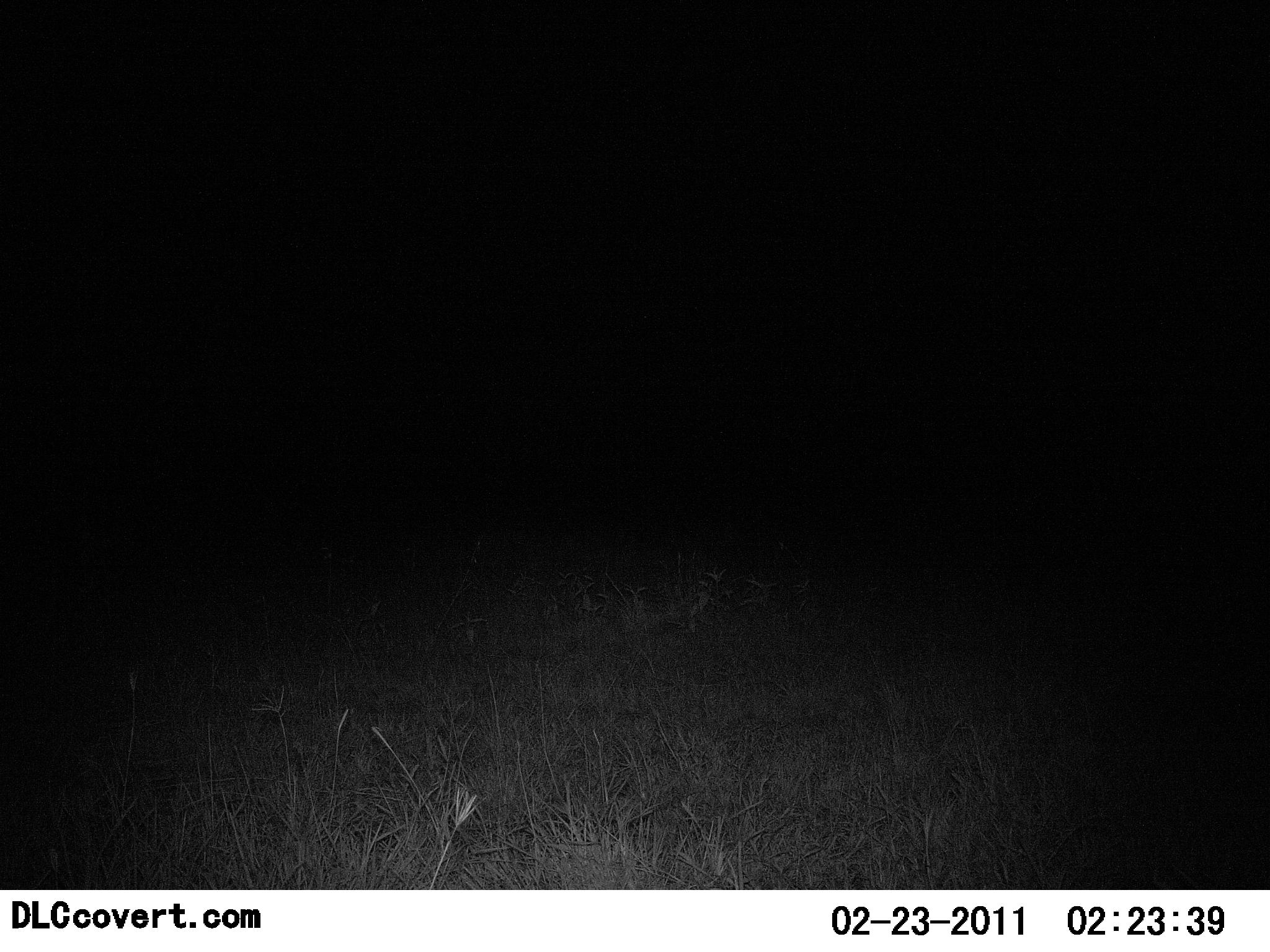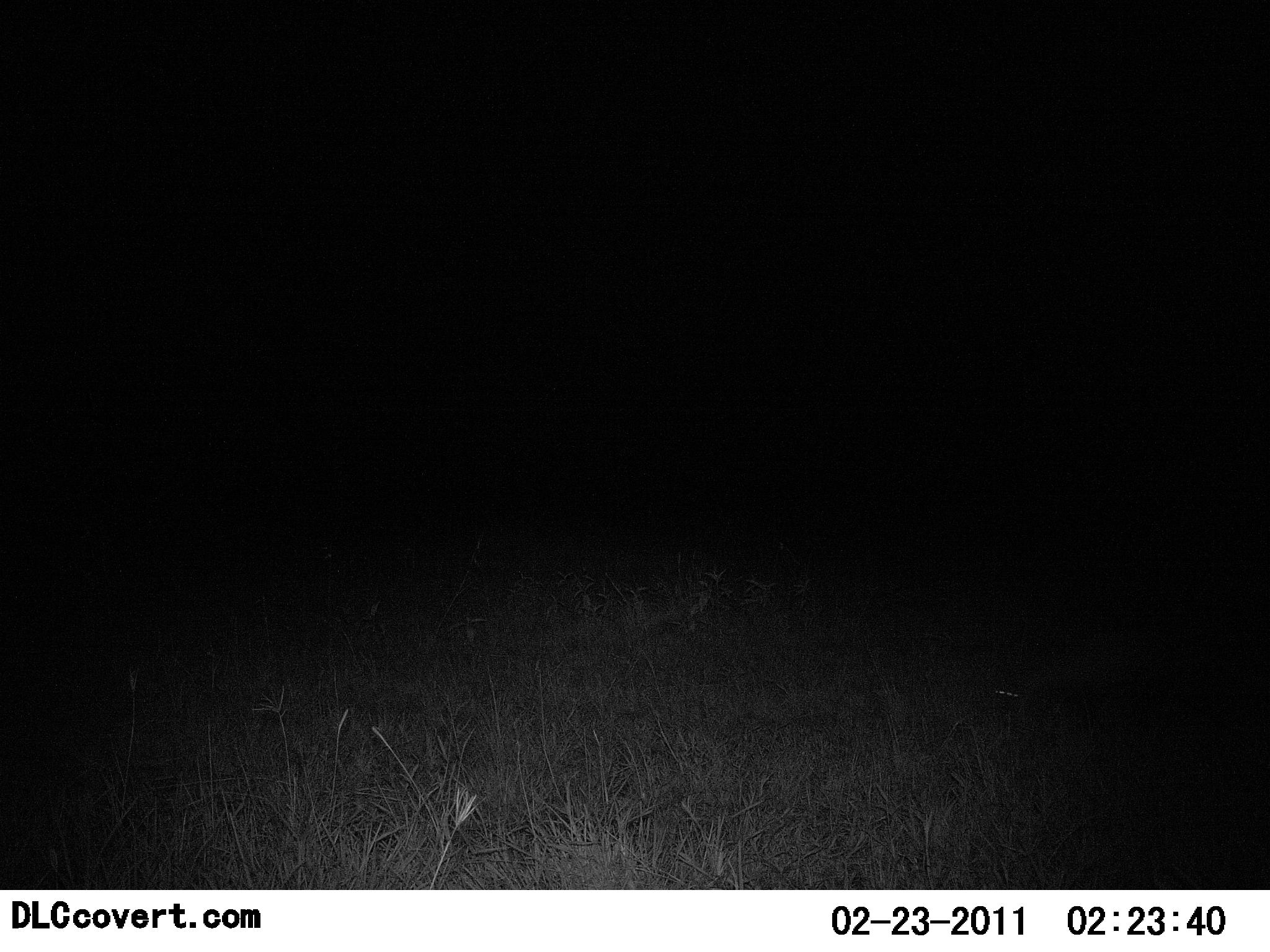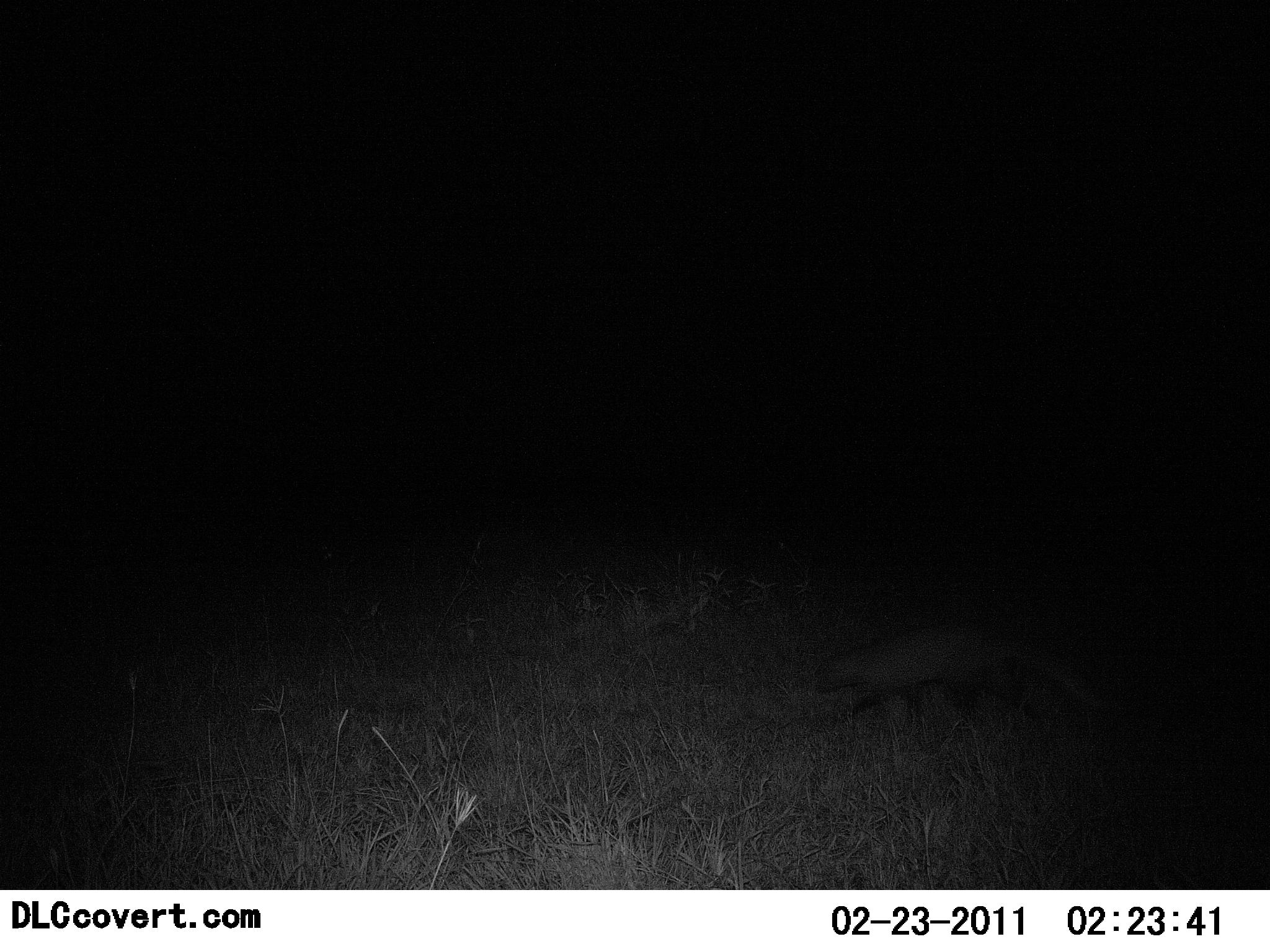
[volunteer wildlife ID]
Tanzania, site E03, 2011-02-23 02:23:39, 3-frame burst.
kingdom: Animalia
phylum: Chordata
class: Mammalia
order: Carnivora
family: Herpestidae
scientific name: Herpestidae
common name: mongoose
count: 1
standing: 0%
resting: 0%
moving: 100%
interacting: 0%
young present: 0%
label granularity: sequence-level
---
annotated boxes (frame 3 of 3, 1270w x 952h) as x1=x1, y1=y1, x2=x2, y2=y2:
animal: x1=813, y1=633, x2=990, y2=725